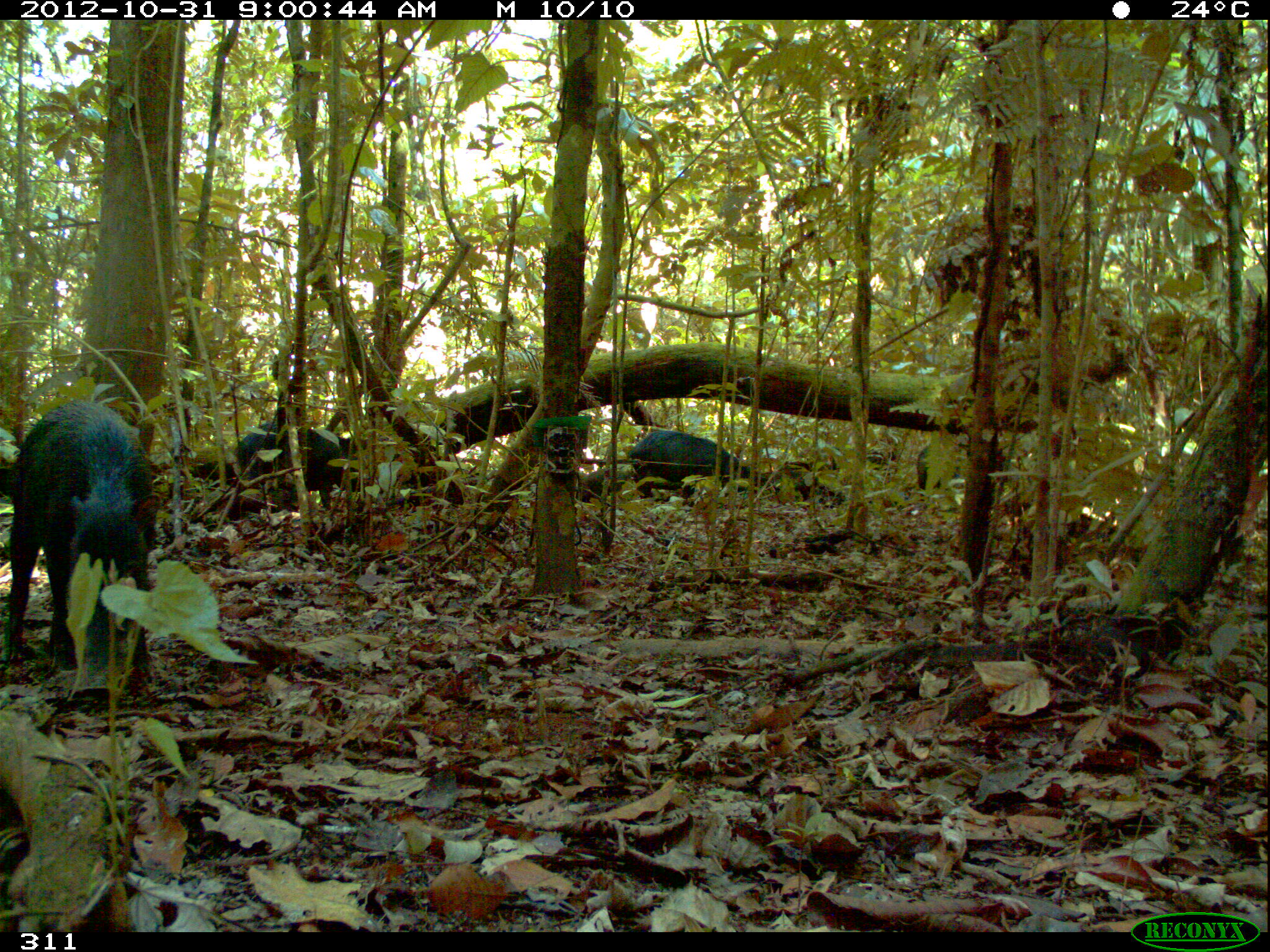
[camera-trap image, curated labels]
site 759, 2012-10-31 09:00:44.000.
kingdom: Animalia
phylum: Chordata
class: Mammalia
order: Artiodactyla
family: Tayassuidae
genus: Tayassu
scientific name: Tayassu pecari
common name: white-lipped peccary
Tayassu pecari (white-lipped peccary).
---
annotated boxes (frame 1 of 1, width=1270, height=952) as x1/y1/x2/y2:
tayassu pecari: 4/402/154/701; 626/428/780/513; 234/420/368/507; 784/456/845/508; 916/444/960/508; 582/462/638/504